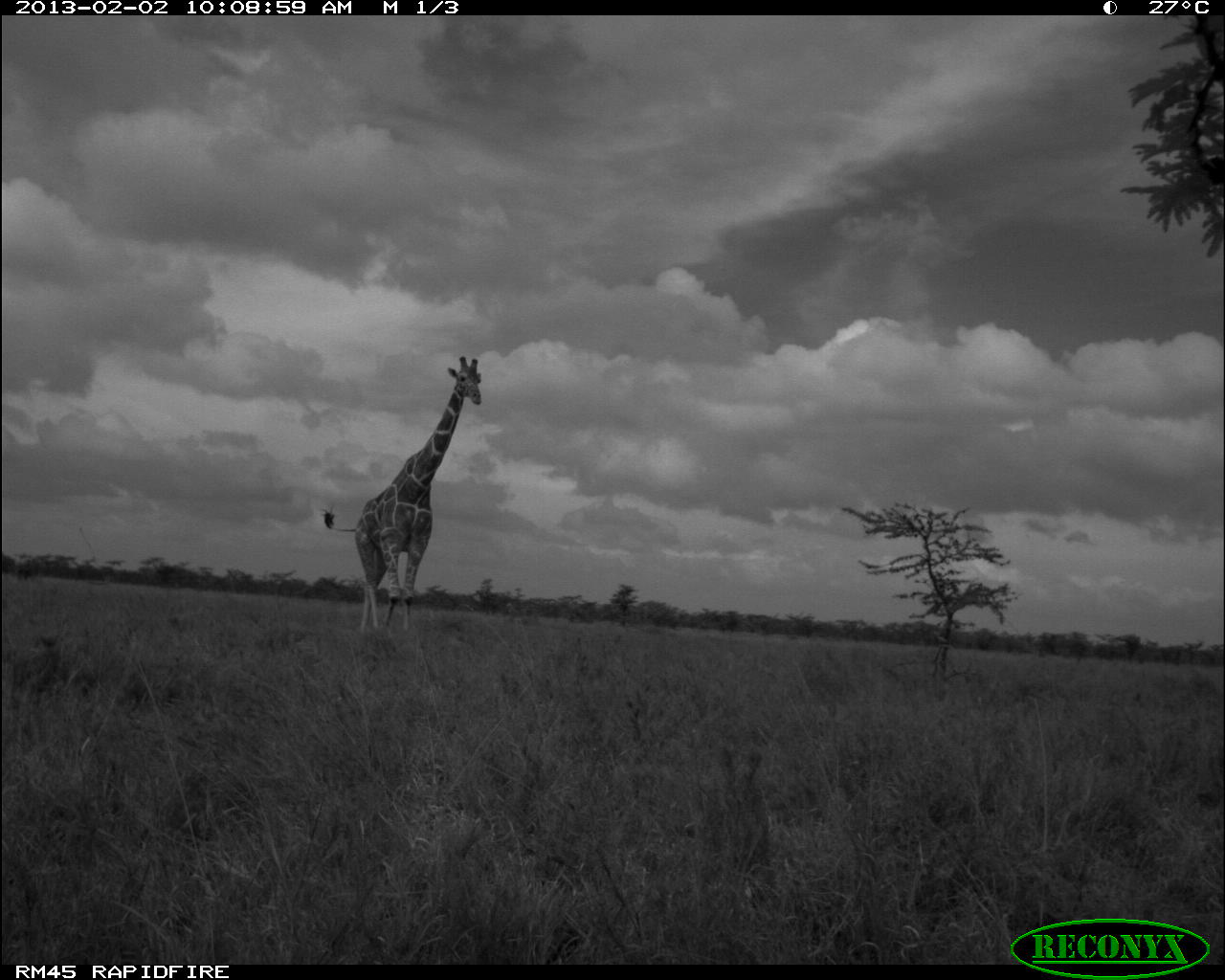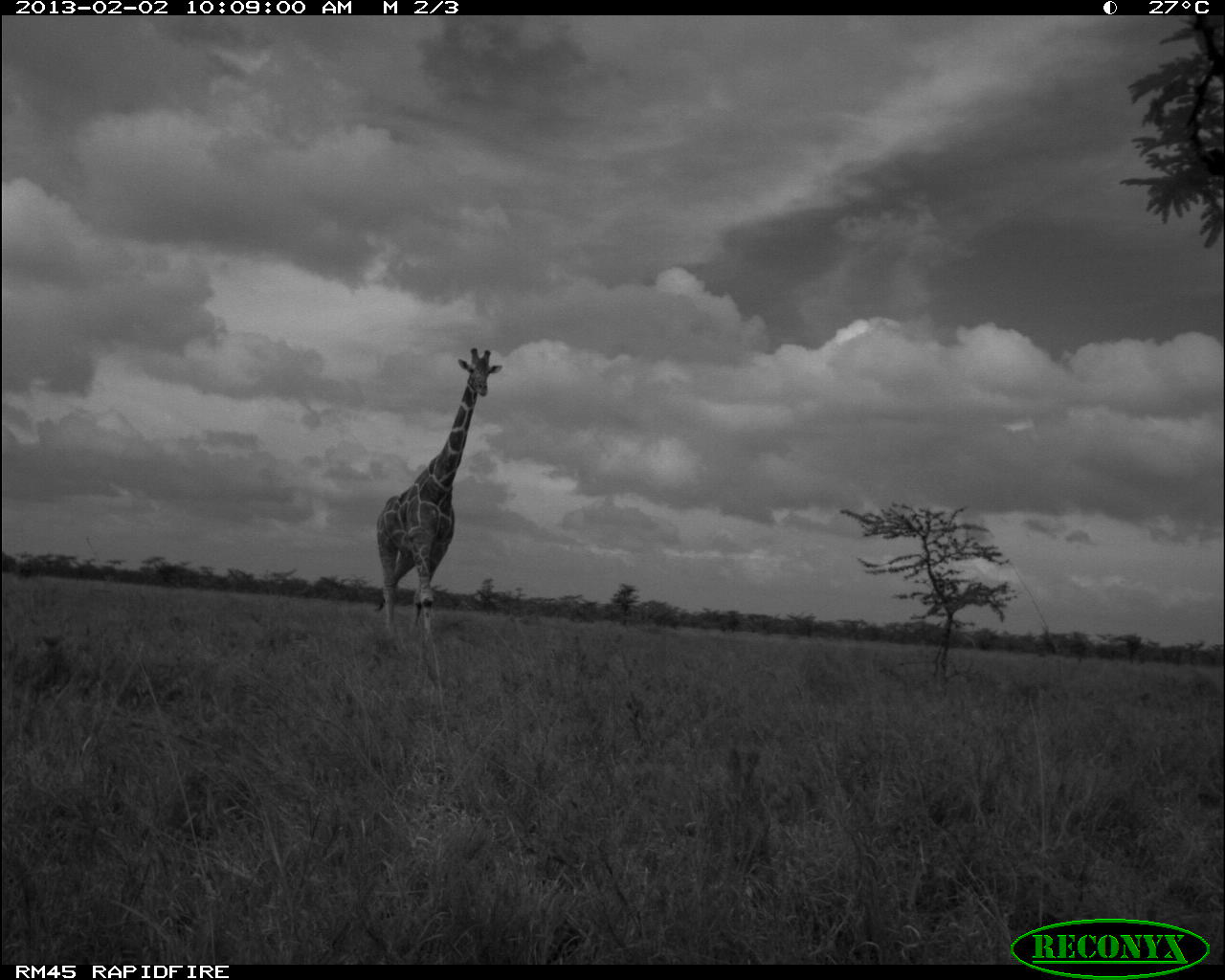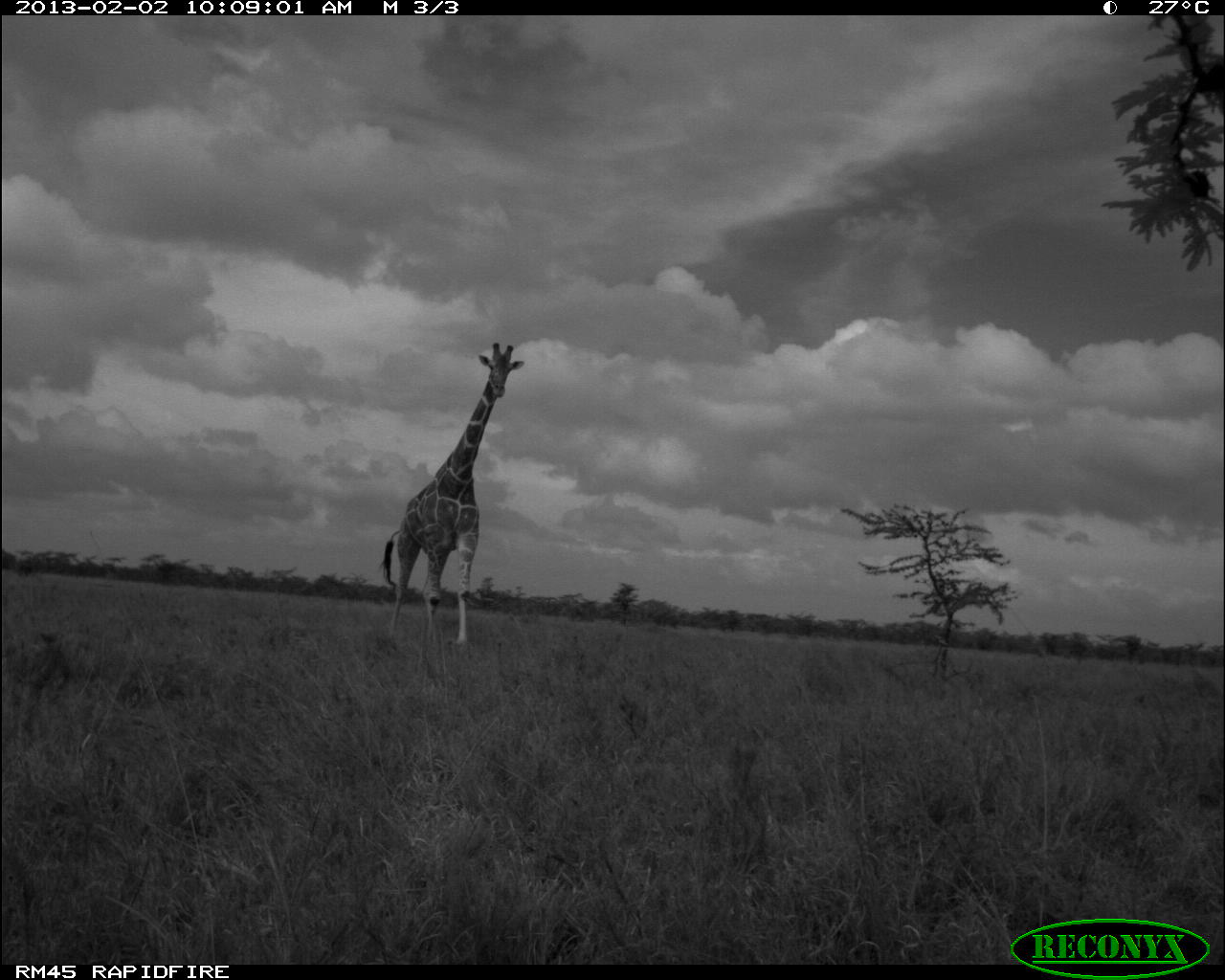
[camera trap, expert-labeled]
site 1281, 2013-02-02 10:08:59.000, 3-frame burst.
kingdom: Animalia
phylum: Chordata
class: Mammalia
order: Artiodactyla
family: Giraffidae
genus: Giraffa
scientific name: Giraffa camelopardalis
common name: giraffe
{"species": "Giraffa camelopardalis (giraffe)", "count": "1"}